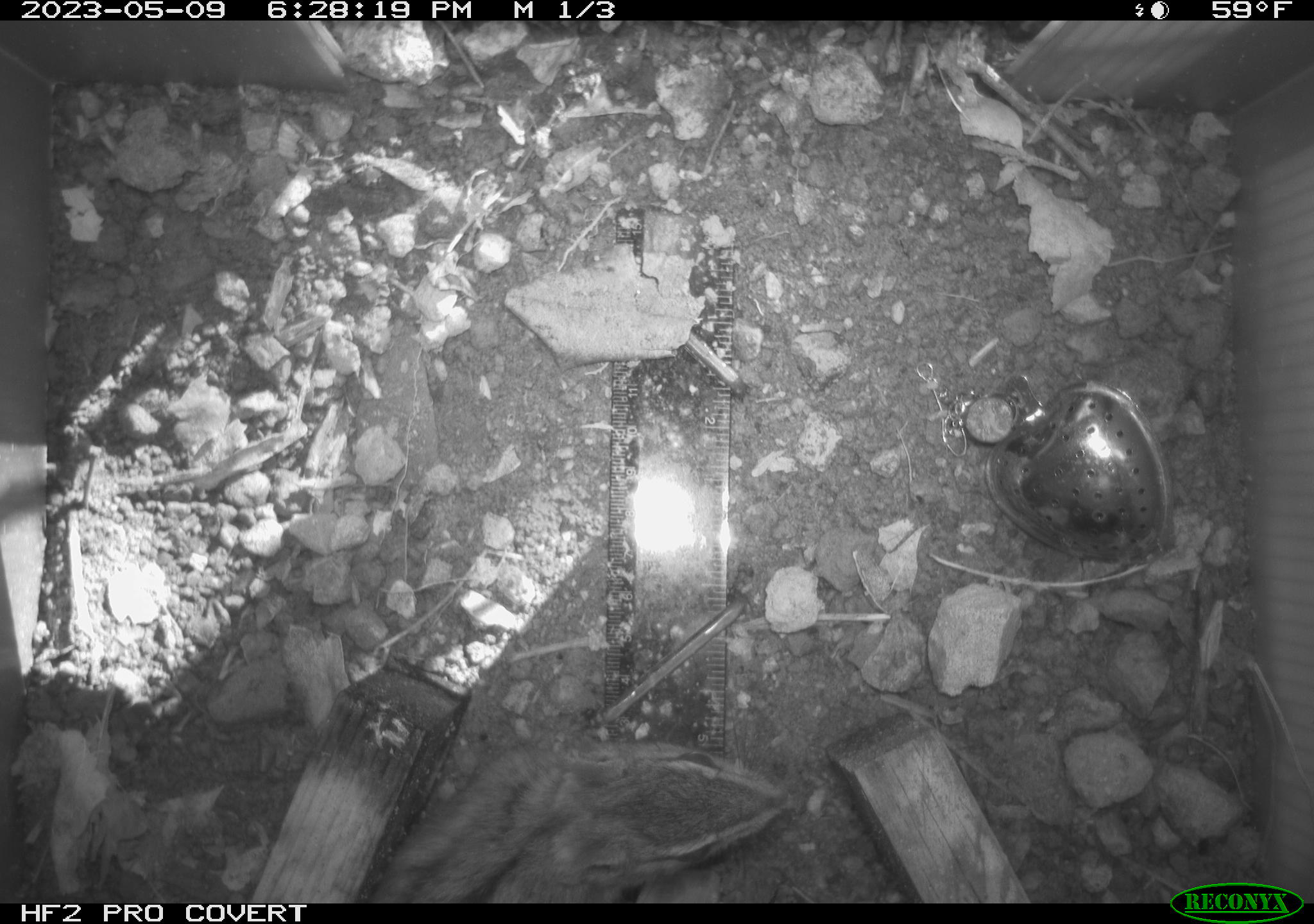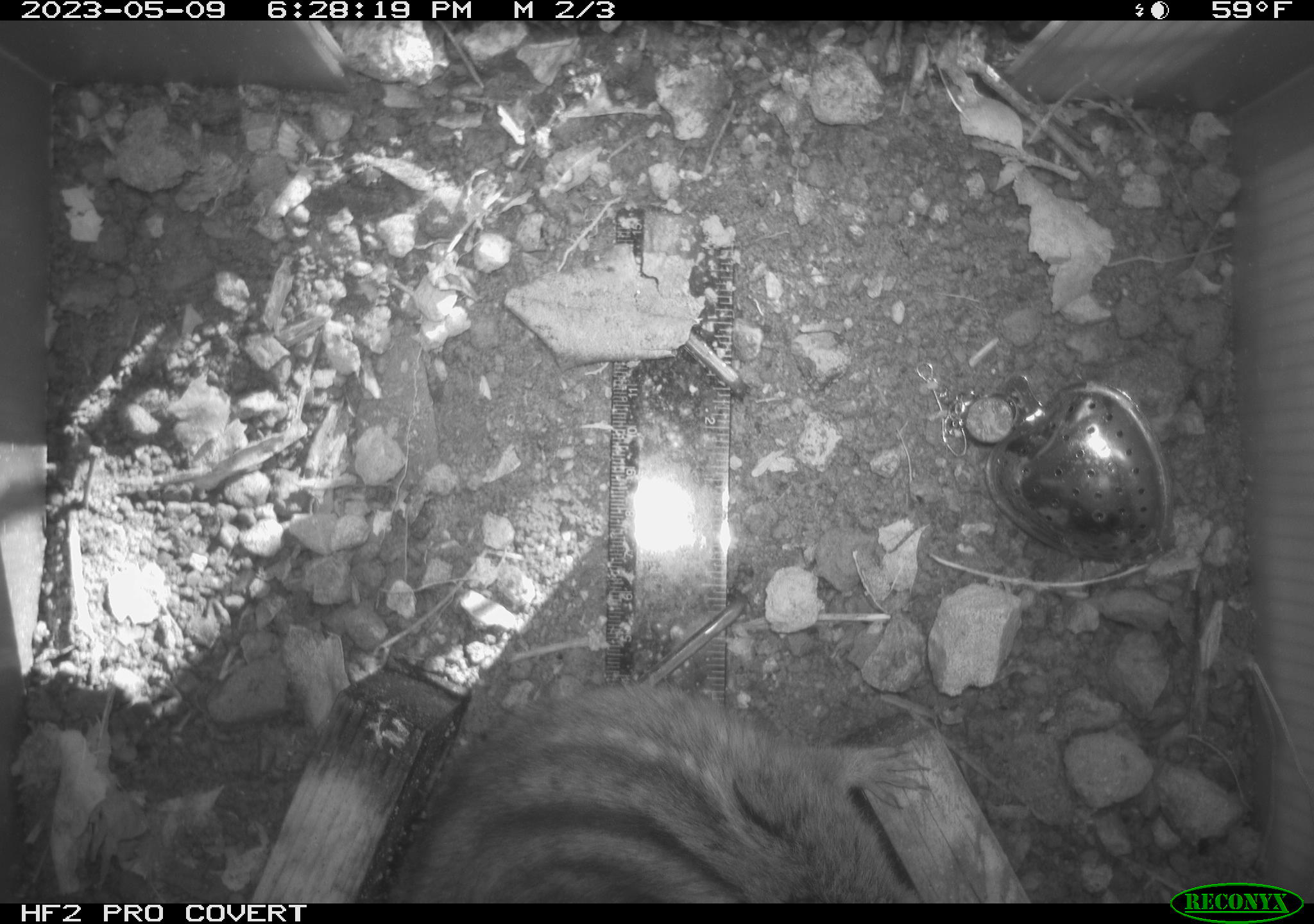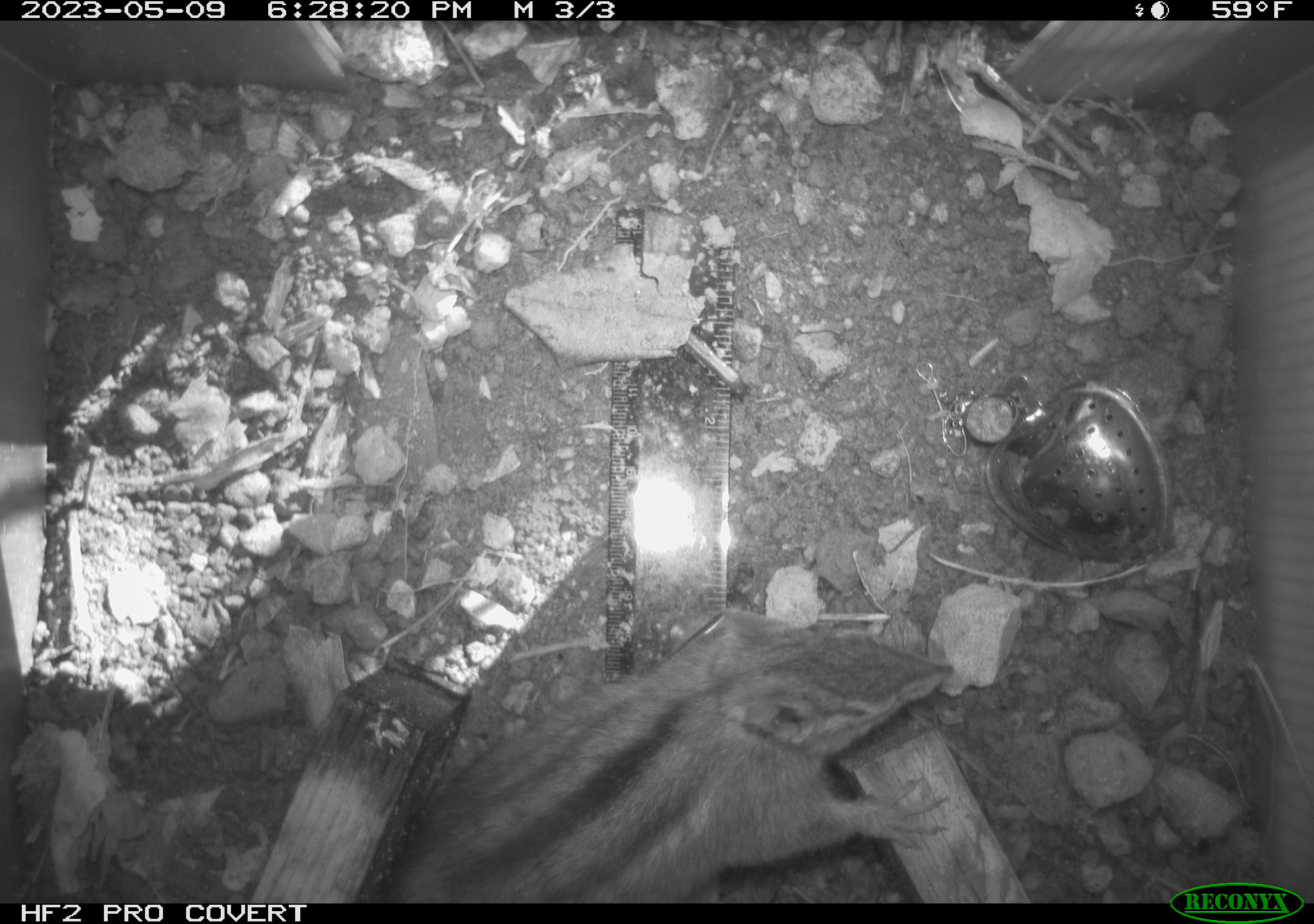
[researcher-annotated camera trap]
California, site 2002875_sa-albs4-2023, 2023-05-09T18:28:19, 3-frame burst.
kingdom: Animalia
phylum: Chordata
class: Mammalia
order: Rodentia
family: Sciuridae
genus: Neotamias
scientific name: Neotamias sonomae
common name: sonoma chipmunk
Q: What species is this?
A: Sonoma chipmunk (Neotamias sonomae).